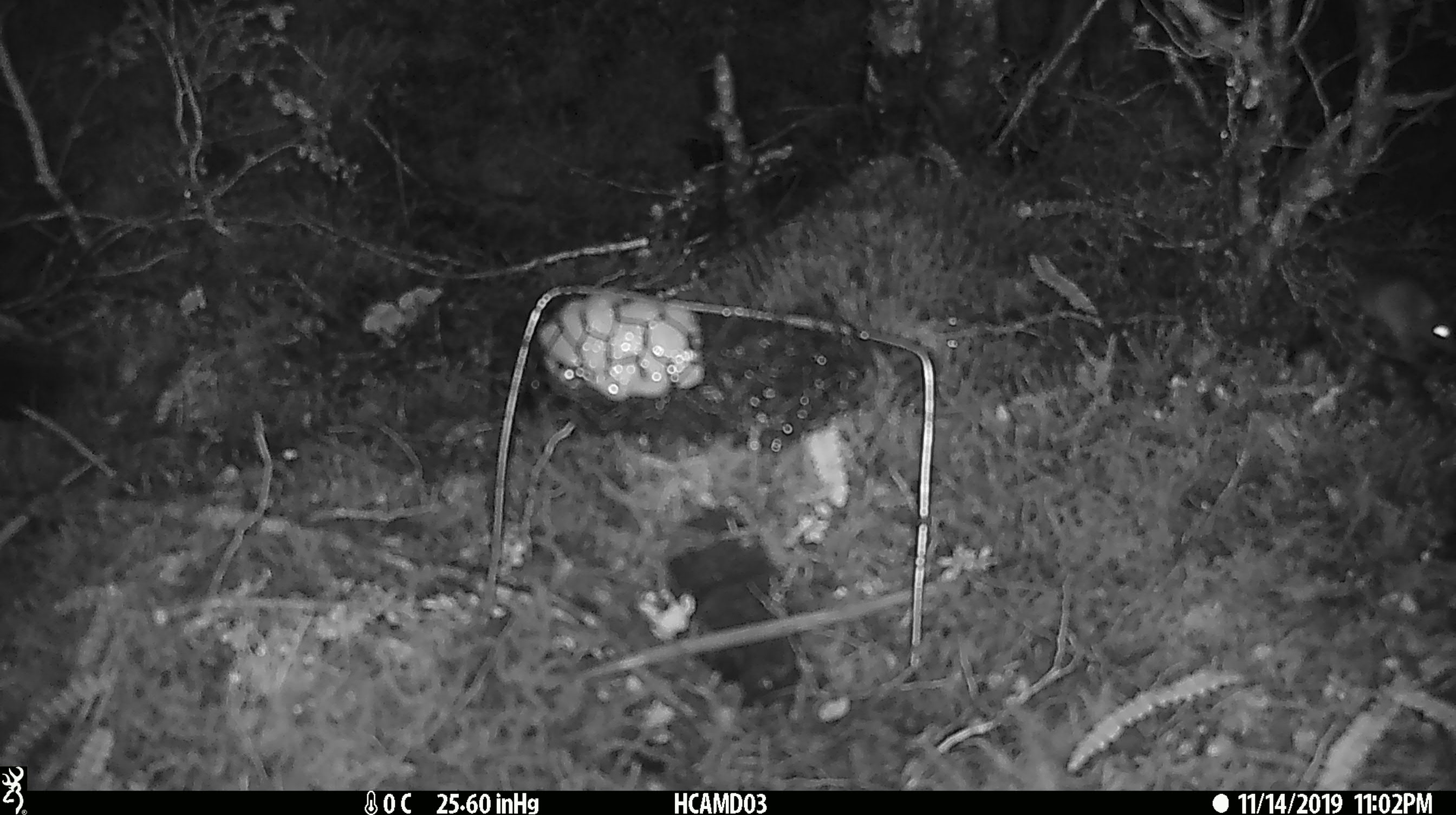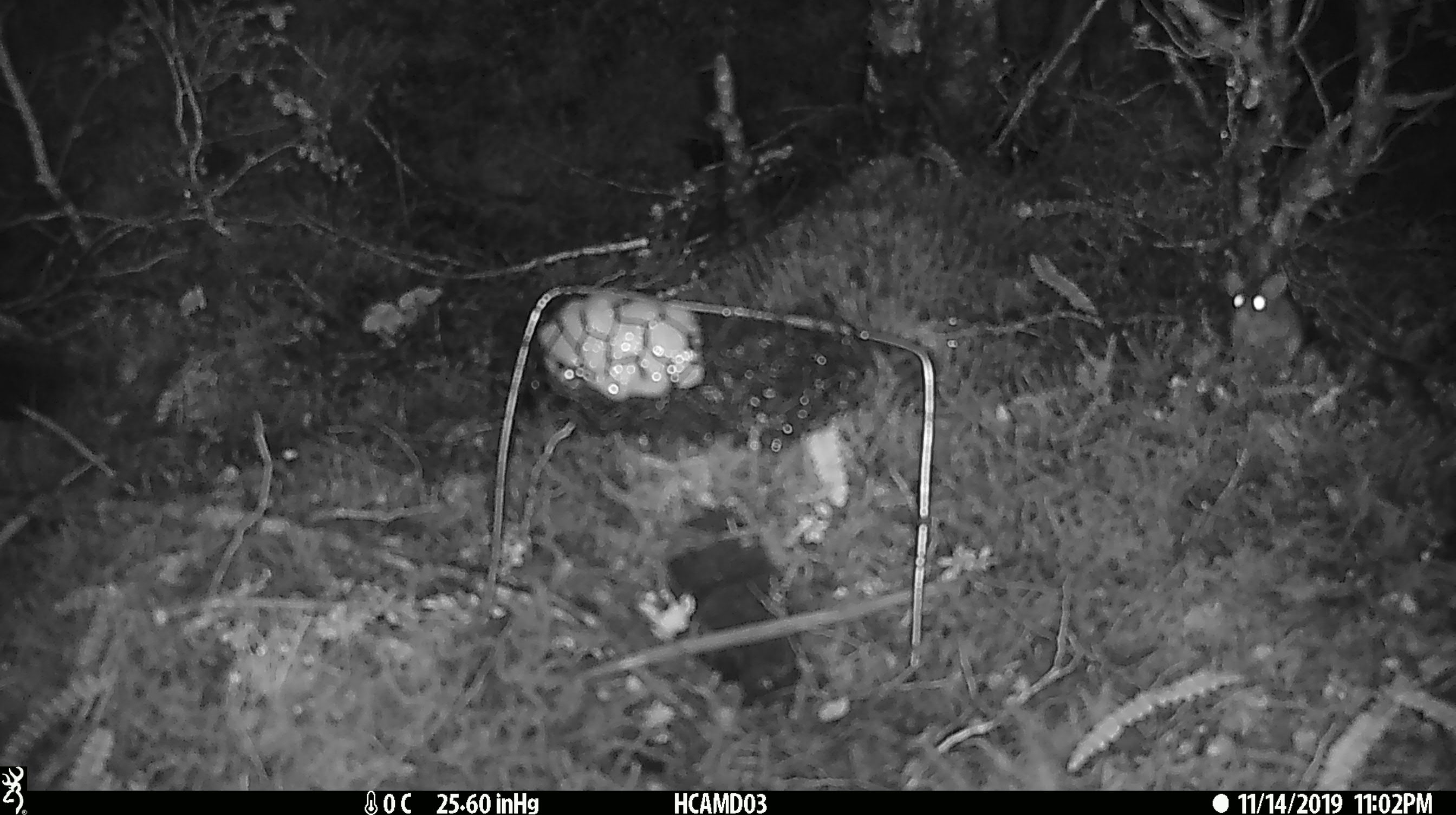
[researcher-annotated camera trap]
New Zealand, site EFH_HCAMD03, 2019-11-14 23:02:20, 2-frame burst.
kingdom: Animalia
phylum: Chordata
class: Mammalia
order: Rodentia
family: Muridae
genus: Mus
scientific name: Mus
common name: mouse